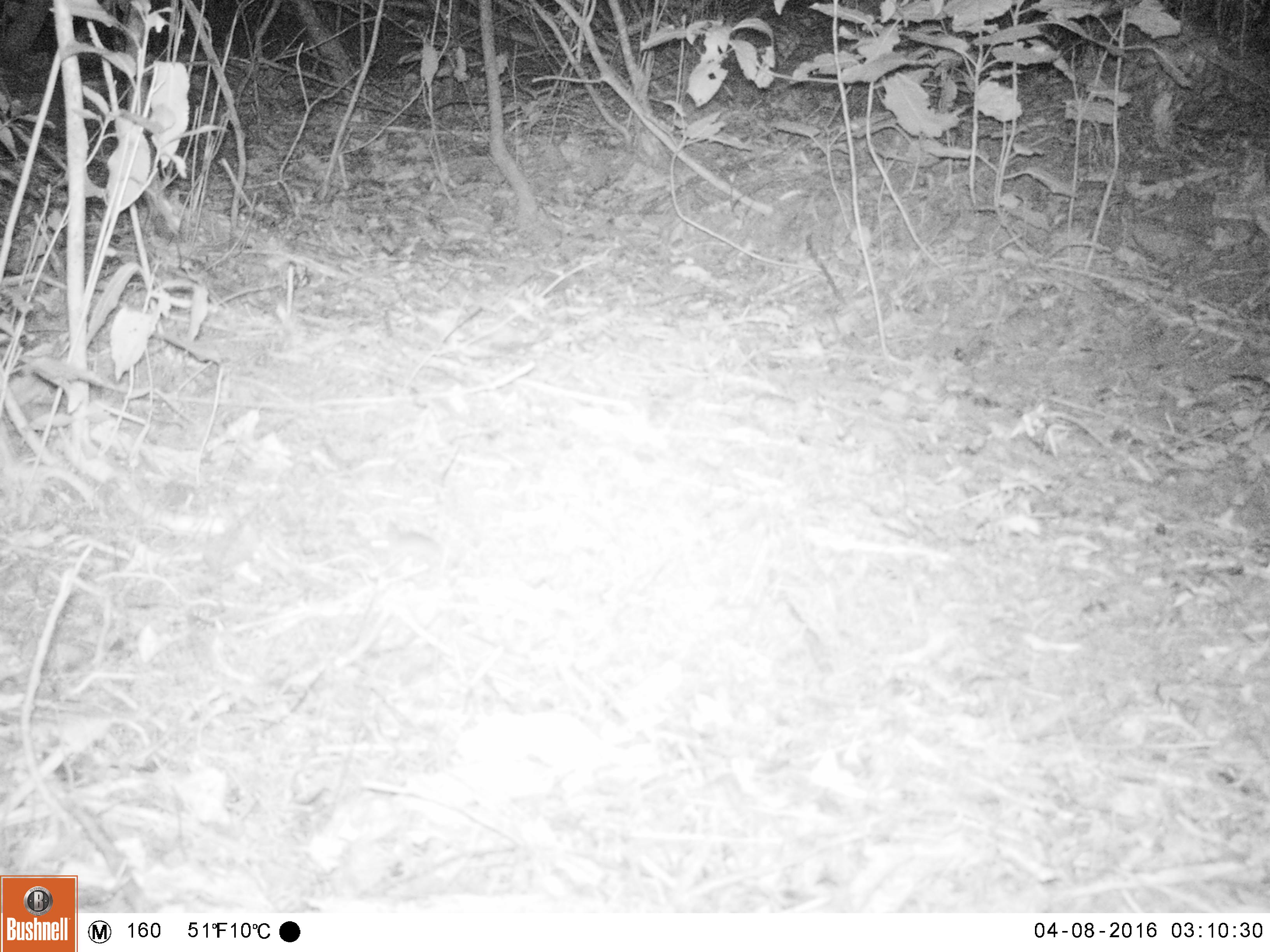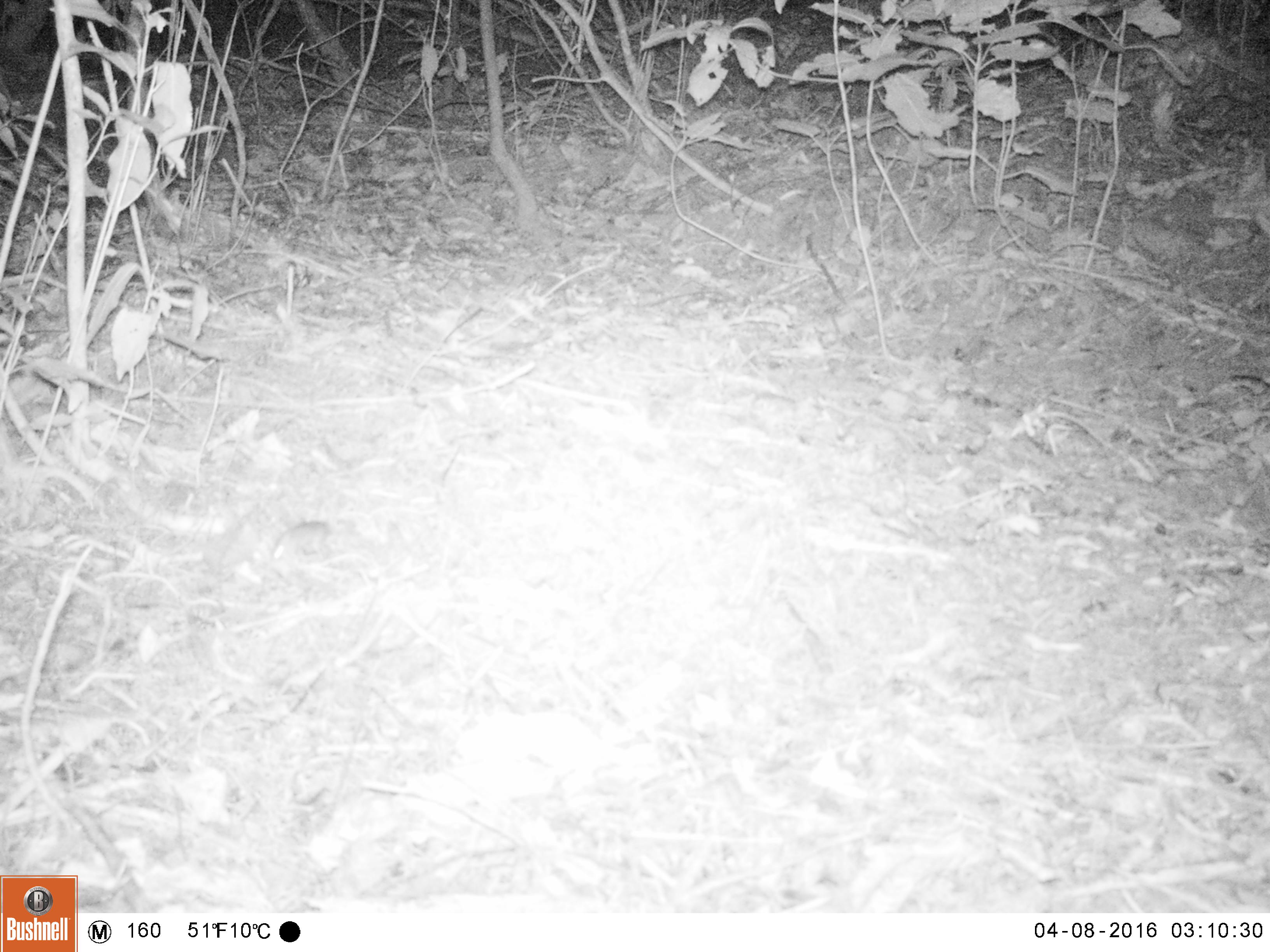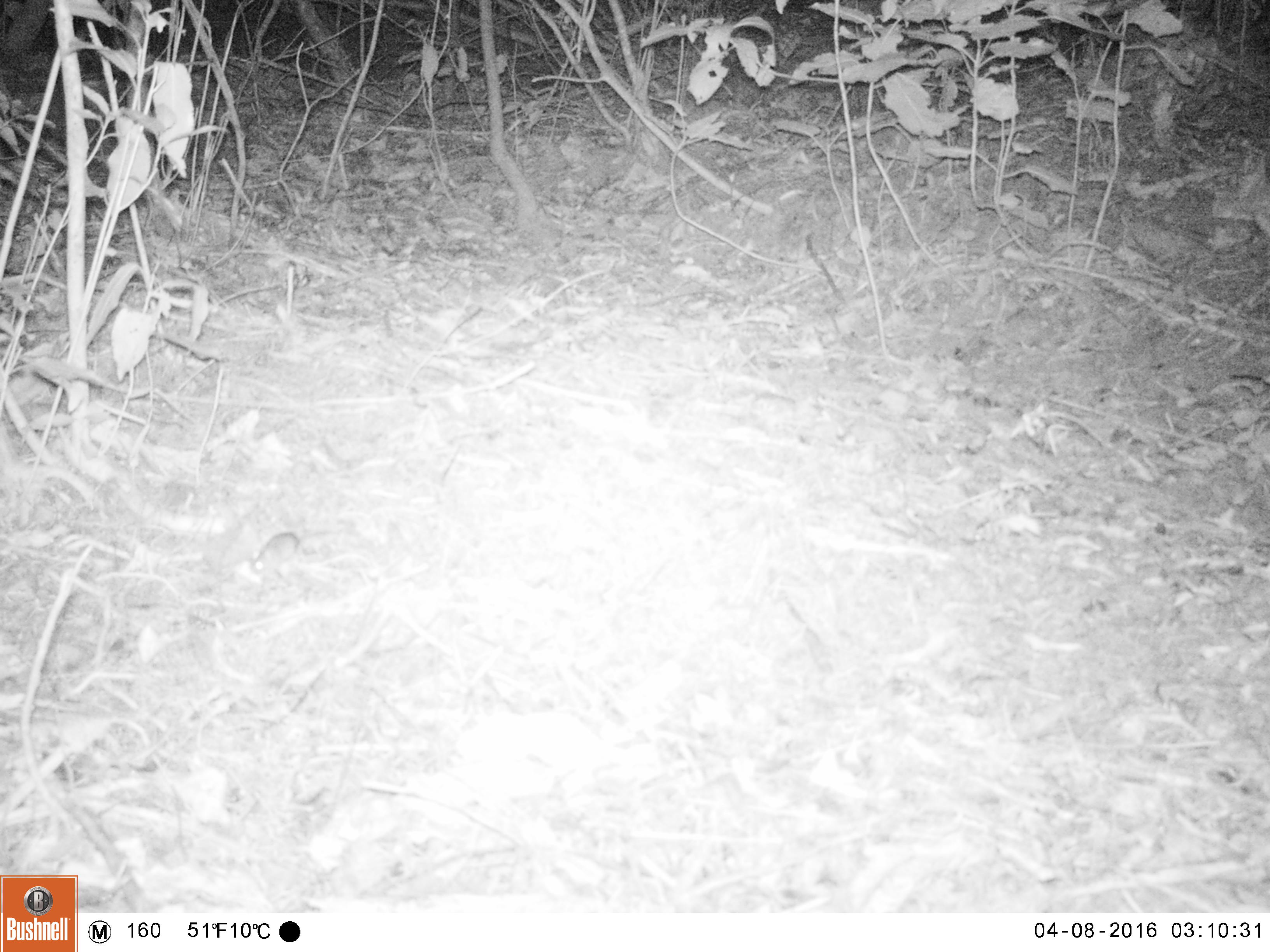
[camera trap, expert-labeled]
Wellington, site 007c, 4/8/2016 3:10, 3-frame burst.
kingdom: Animalia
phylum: Chordata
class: Mammalia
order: Rodentia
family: Muridae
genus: Mus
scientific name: Mus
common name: mouse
Mouse (Mus).